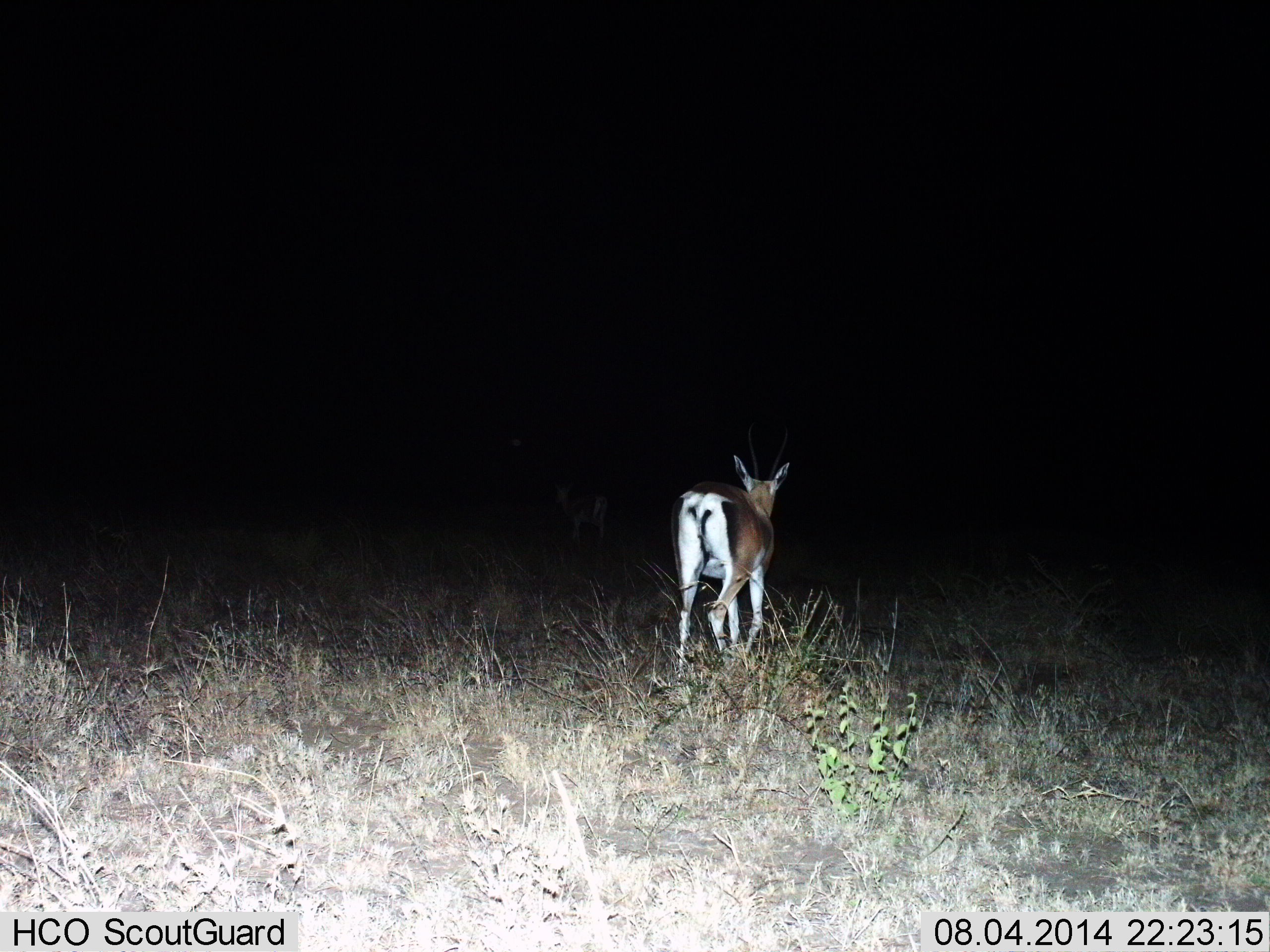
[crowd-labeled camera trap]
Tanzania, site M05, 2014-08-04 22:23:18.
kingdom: Animalia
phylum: Chordata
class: Mammalia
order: Artiodactyla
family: Bovidae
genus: Nanger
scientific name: Nanger granti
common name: grant's gazelle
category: gazellegrants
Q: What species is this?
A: Gazellegrants (grant's gazelle) (Nanger granti).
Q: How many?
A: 1.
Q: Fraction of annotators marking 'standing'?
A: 20%.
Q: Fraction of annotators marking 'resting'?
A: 0%.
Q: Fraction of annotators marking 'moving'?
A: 100%.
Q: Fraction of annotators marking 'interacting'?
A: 0%.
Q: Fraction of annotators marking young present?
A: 0%.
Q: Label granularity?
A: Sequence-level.